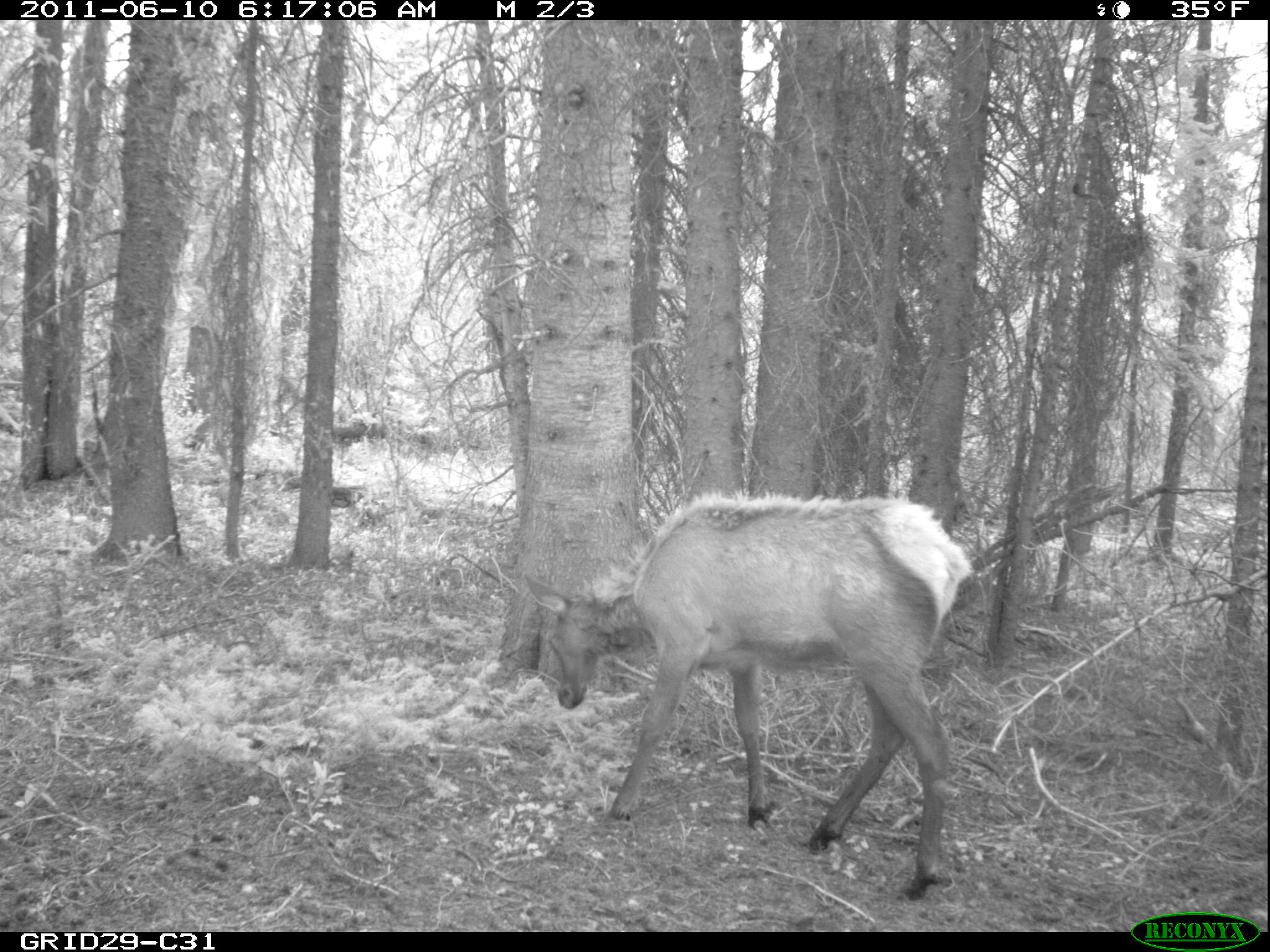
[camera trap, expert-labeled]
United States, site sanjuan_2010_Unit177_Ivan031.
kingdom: Animalia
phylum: Chordata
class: Mammalia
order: Artiodactyla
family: Cervidae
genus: Cervus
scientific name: Cervus elaphus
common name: red deer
Cervus elaphus (red deer).